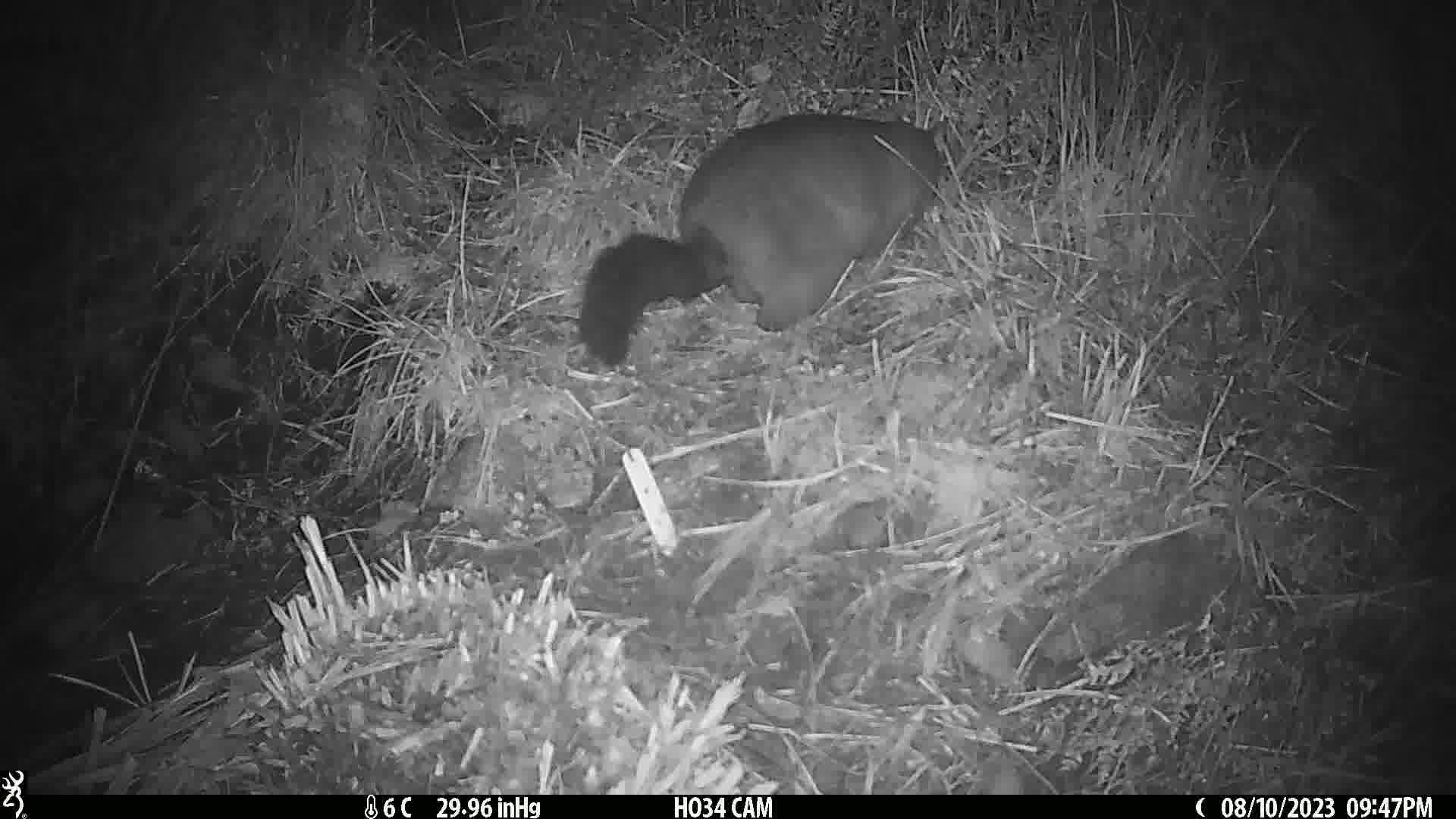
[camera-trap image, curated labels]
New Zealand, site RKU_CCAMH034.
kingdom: Animalia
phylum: Chordata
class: Mammalia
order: Diprotodontia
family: Phalangeridae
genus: Trichosurus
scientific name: Trichosurus vulpecula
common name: common brushtail possum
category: possum